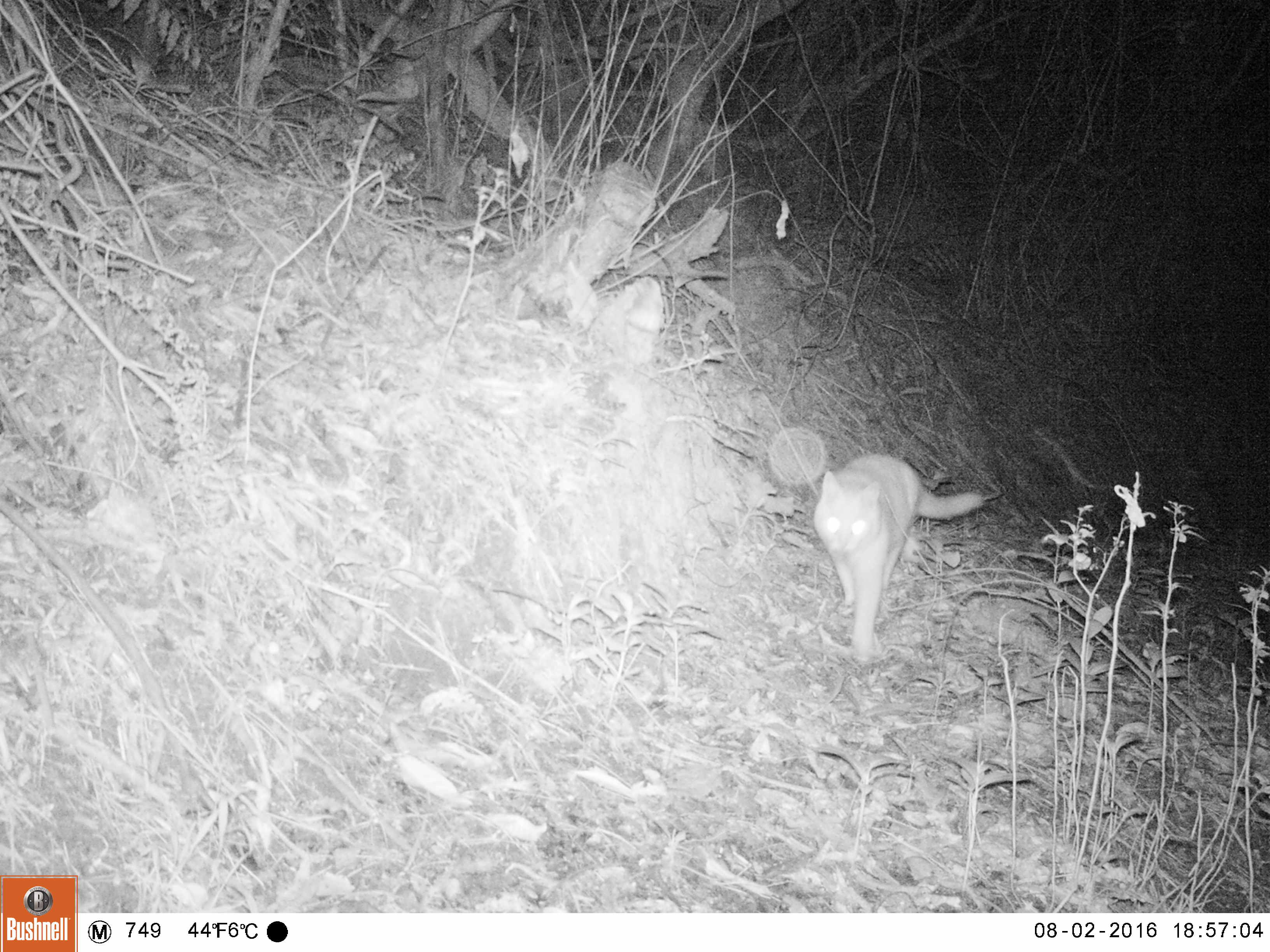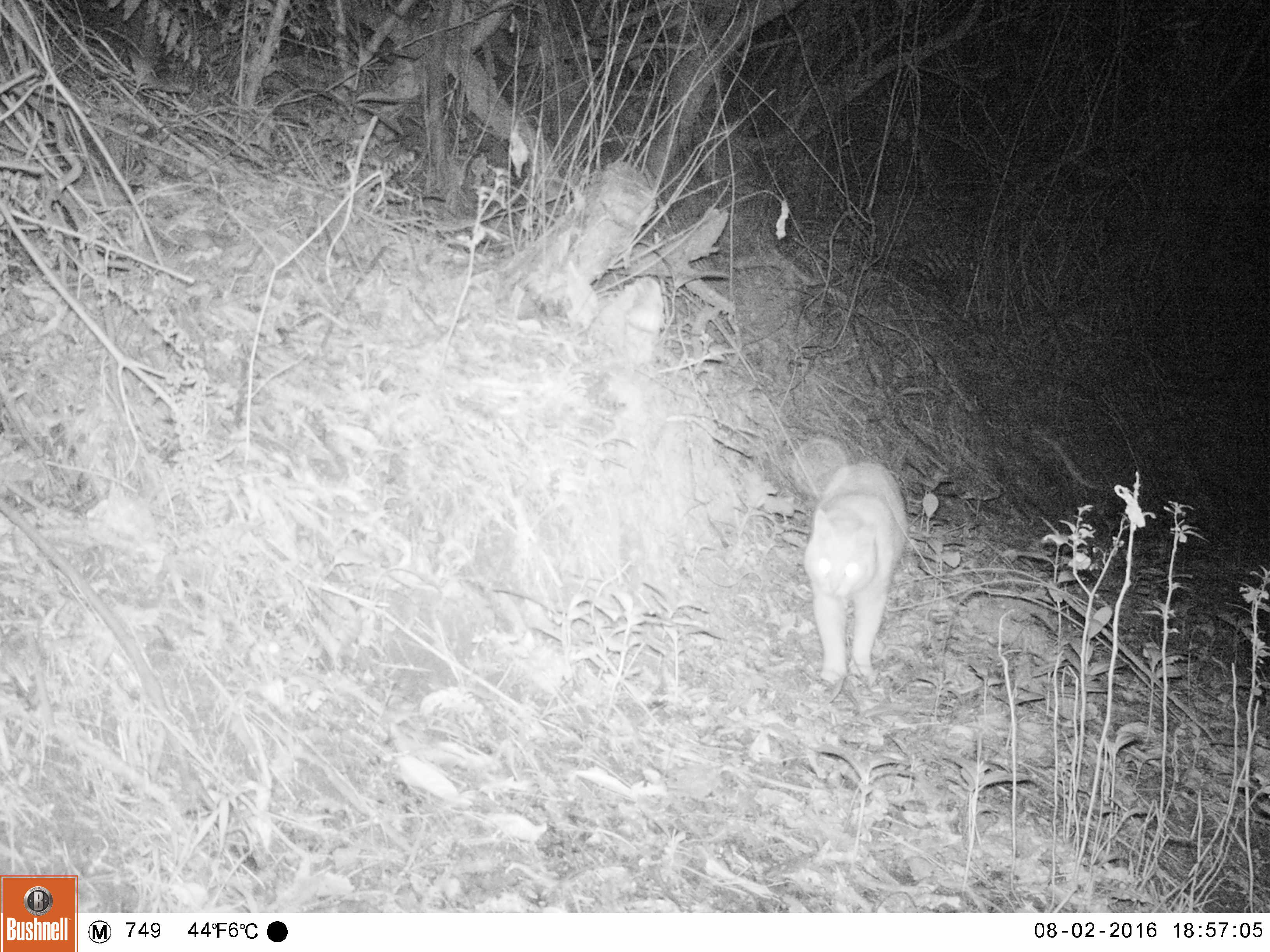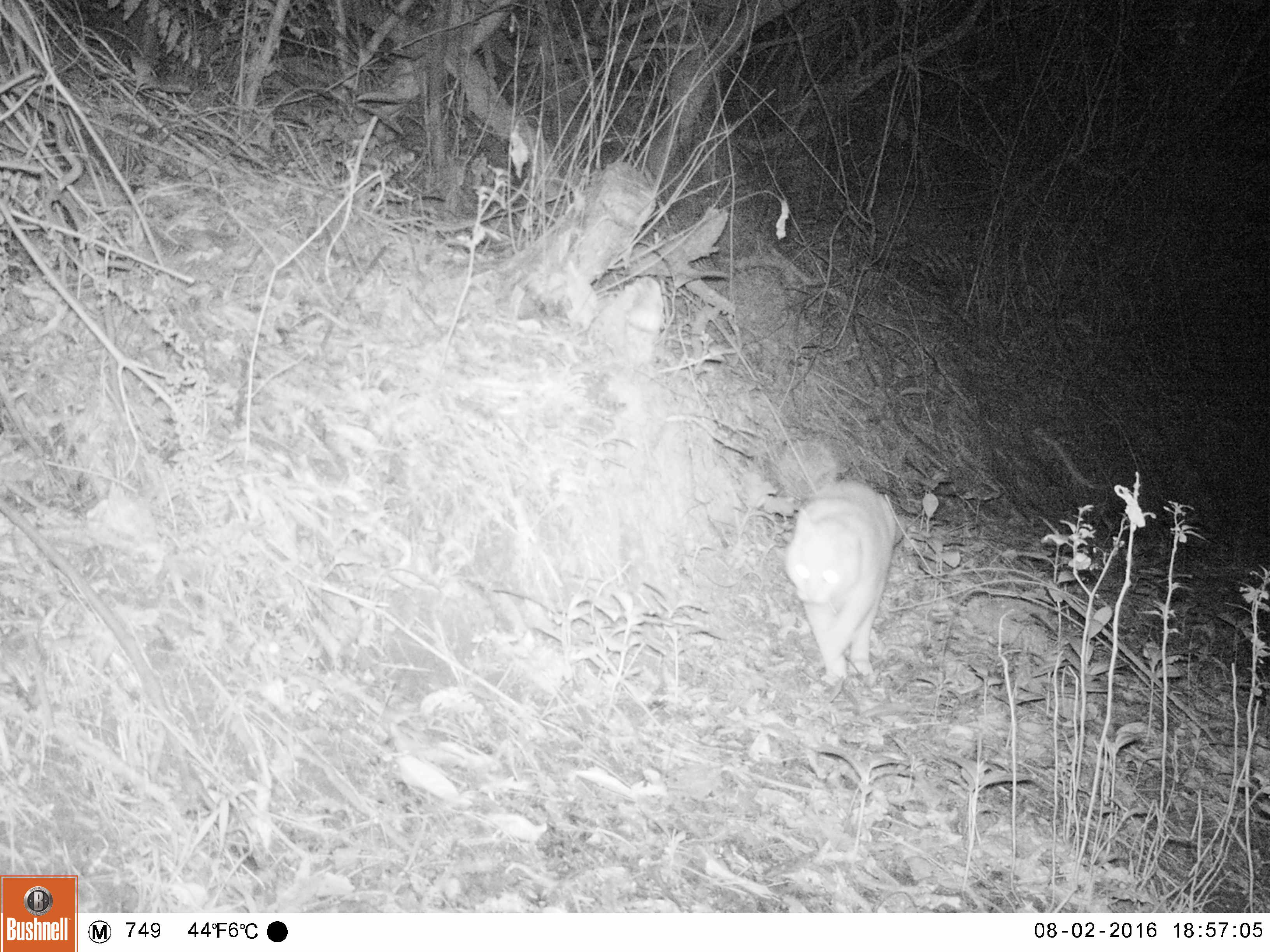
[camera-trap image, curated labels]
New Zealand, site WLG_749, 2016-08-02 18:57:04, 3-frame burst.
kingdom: Animalia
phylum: Chordata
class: Mammalia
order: Carnivora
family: Felidae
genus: Felis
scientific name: Felis catus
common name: domestic cat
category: cat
Cat (domestic cat) (Felis catus).